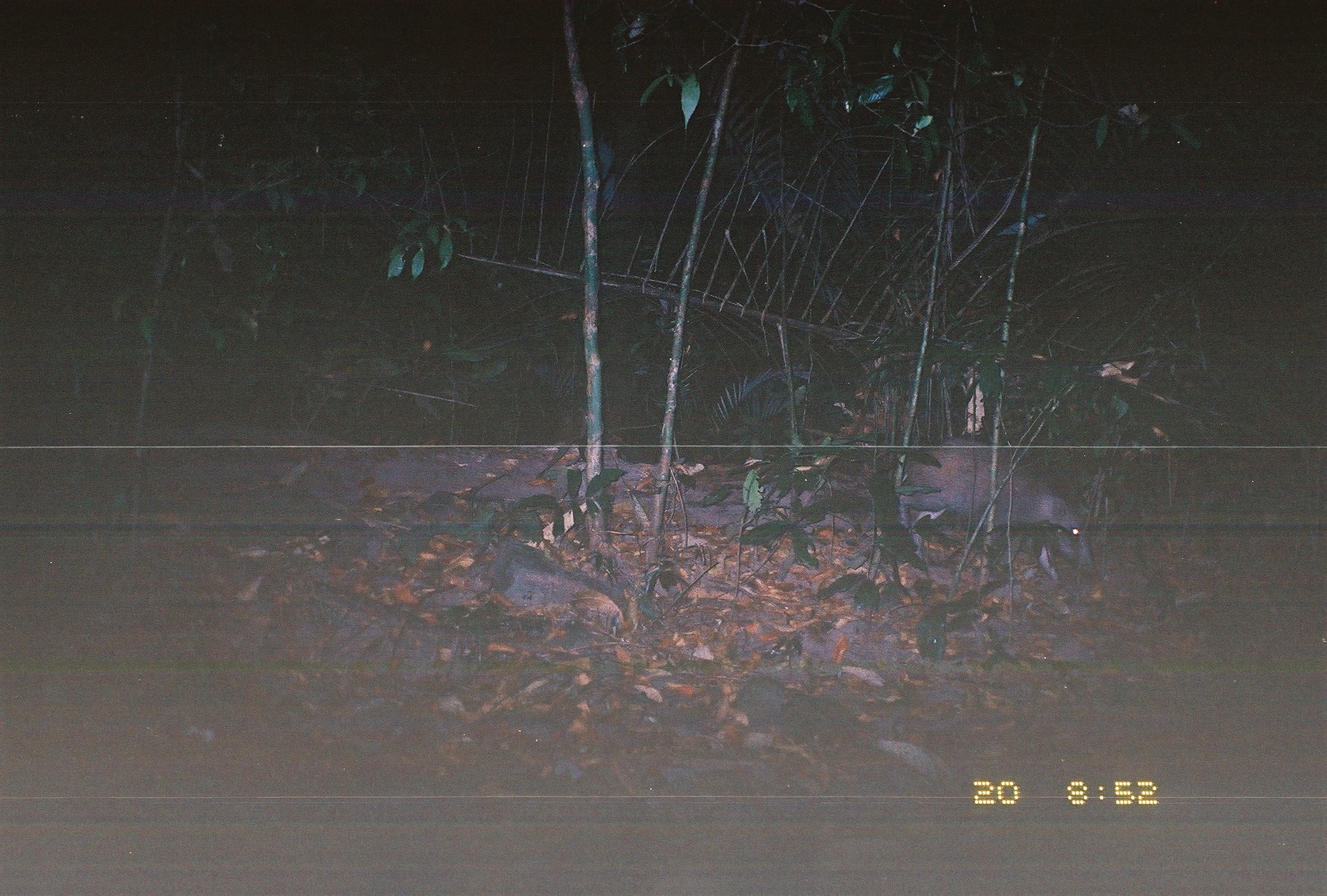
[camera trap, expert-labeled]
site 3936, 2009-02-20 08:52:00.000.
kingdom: Animalia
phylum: Chordata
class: Mammalia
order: Artiodactyla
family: Suidae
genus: Sus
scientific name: Sus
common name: pigs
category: sus sp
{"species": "sus sp (pigs) (Sus)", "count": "1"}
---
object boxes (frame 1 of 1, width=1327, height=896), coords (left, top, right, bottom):
sus sp: (848, 438, 1097, 588)